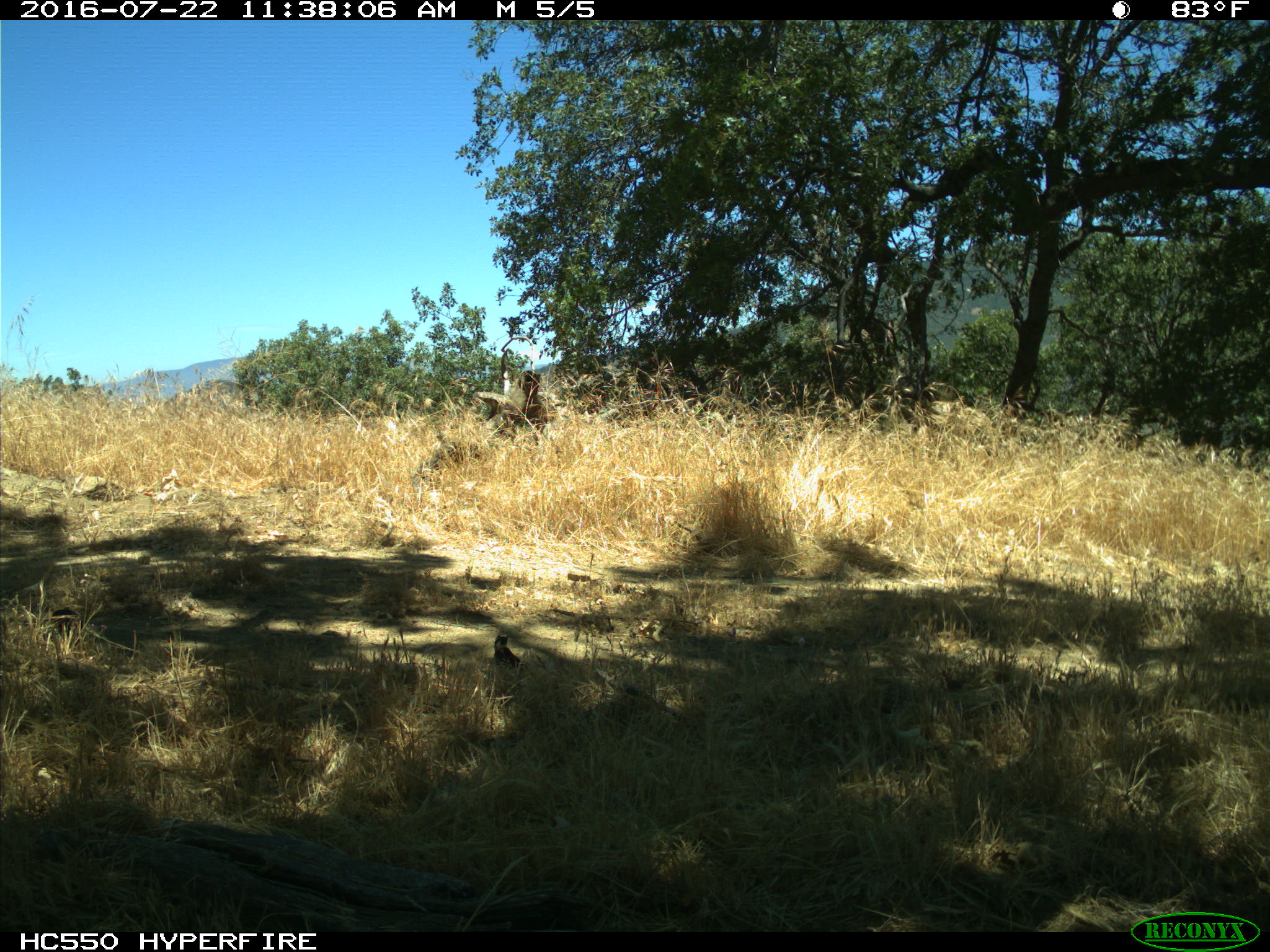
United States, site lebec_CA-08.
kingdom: Animalia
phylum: Chordata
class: Aves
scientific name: Aves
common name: birds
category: unidentified bird